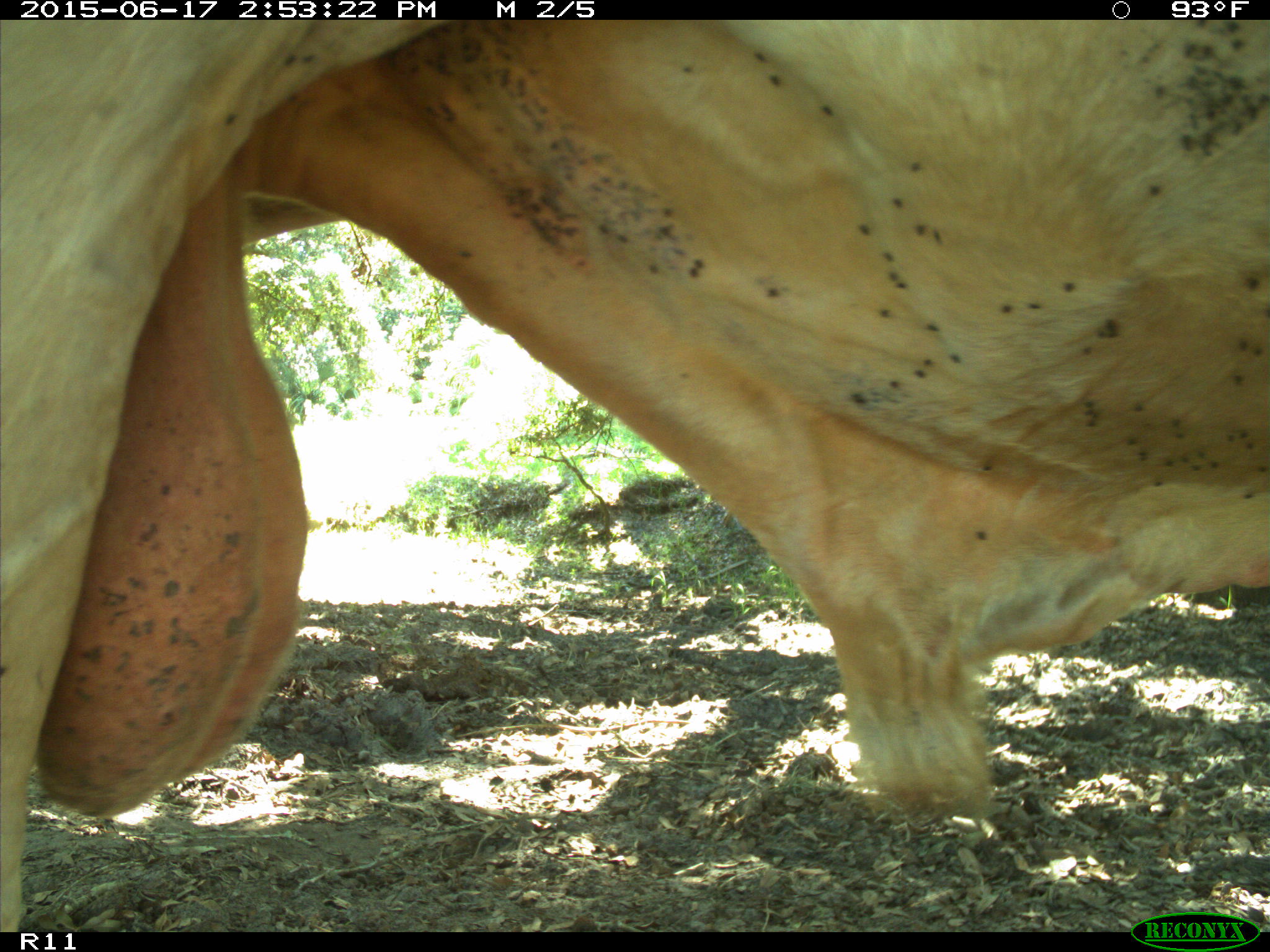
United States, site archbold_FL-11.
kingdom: Animalia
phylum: Chordata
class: Mammalia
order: Artiodactyla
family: Bovidae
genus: Bos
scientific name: Bos taurus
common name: domestic cow